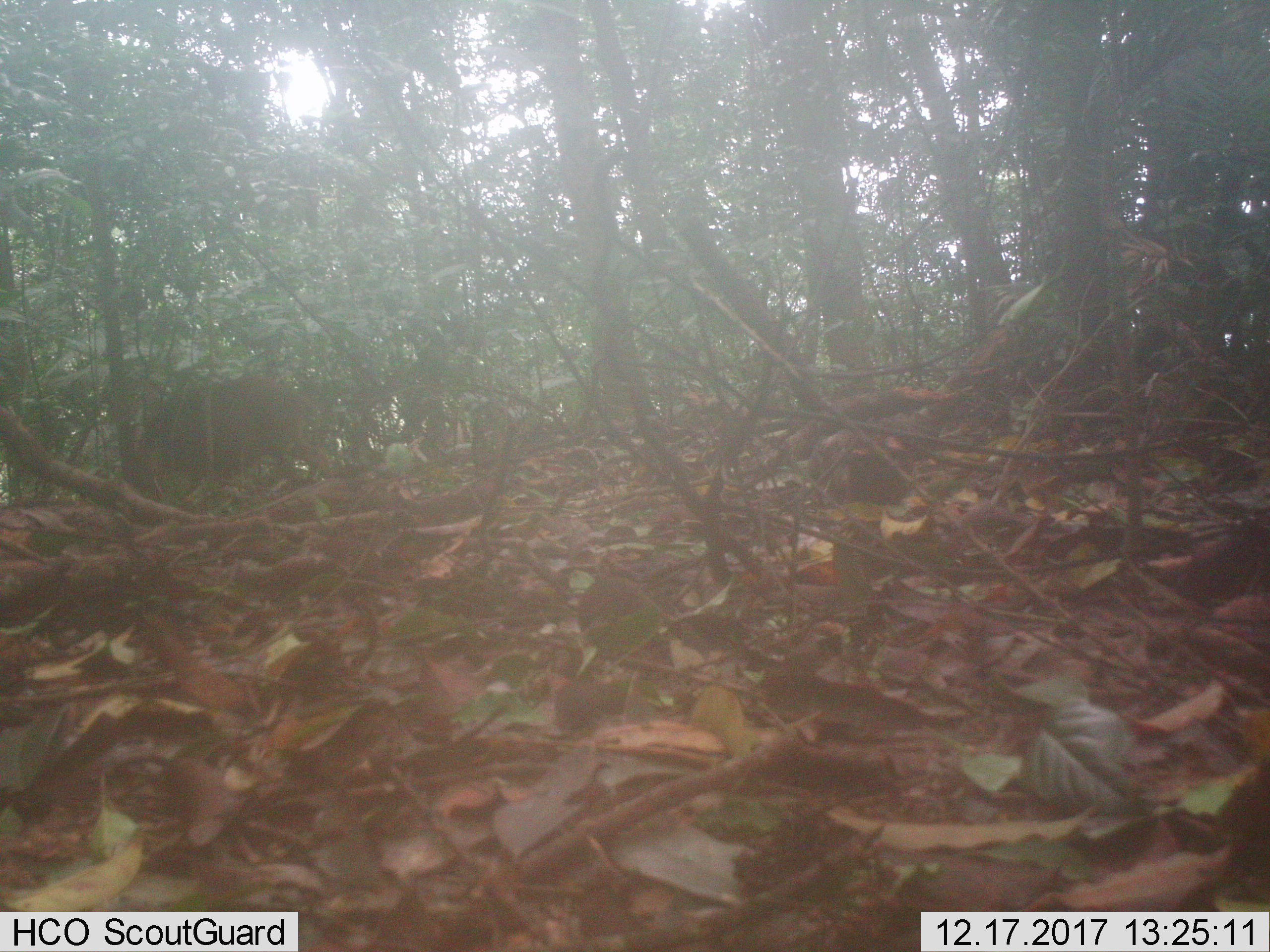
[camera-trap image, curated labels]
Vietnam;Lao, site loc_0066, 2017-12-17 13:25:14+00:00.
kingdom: Animalia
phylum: Chordata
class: Mammalia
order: Artiodactyla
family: Suidae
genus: Sus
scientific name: Sus scrofa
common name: eurasian wild pig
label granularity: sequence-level